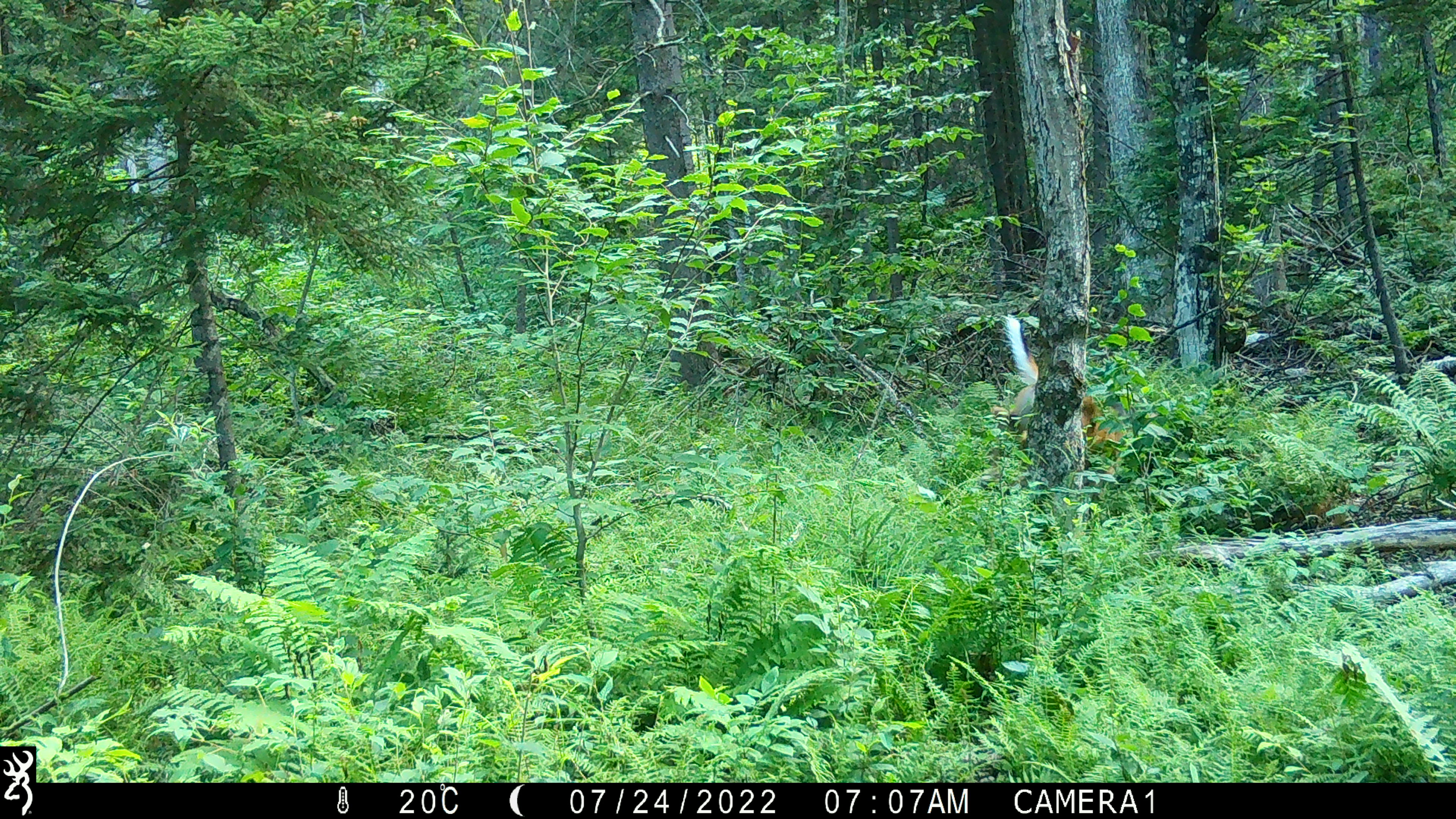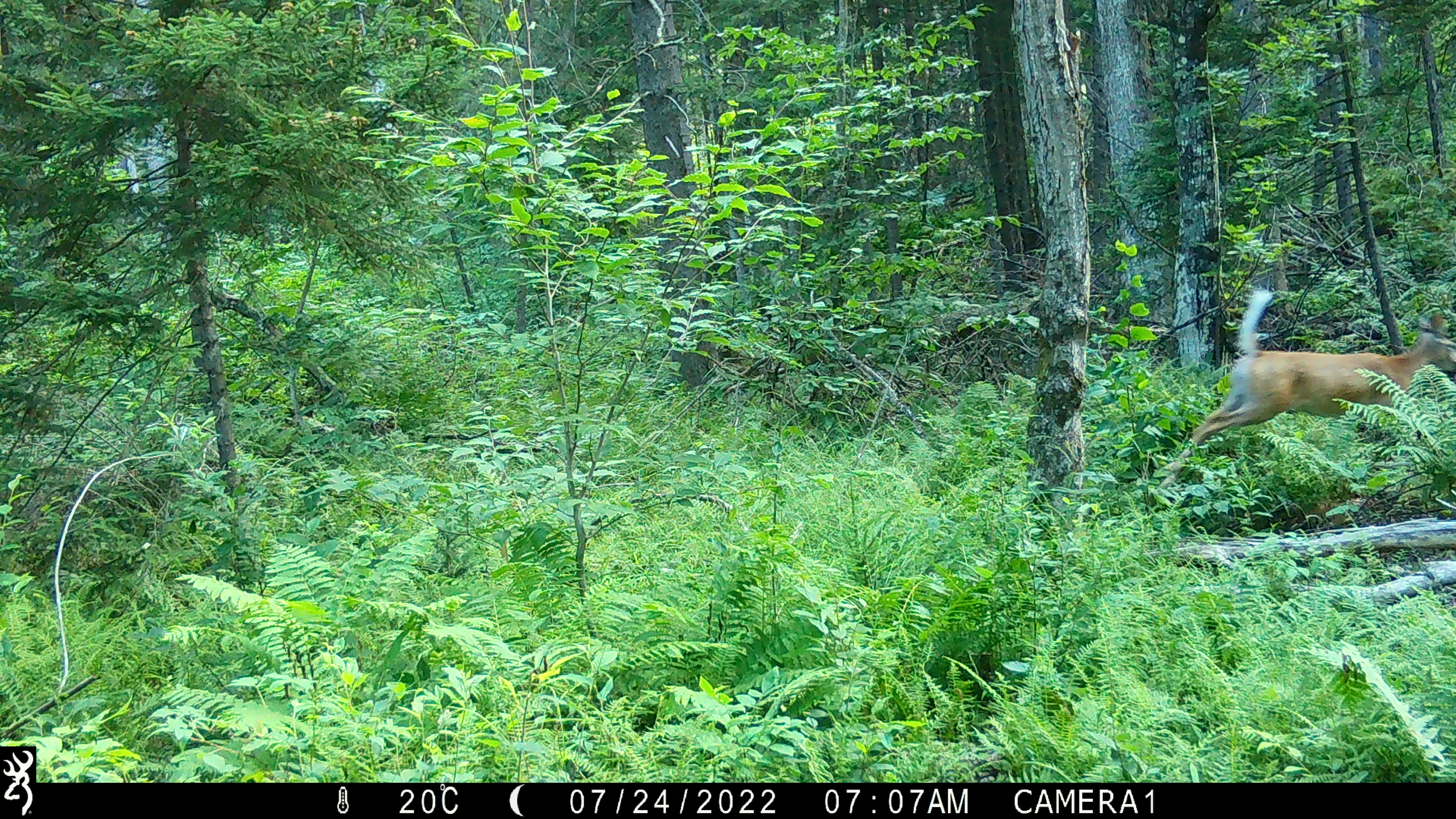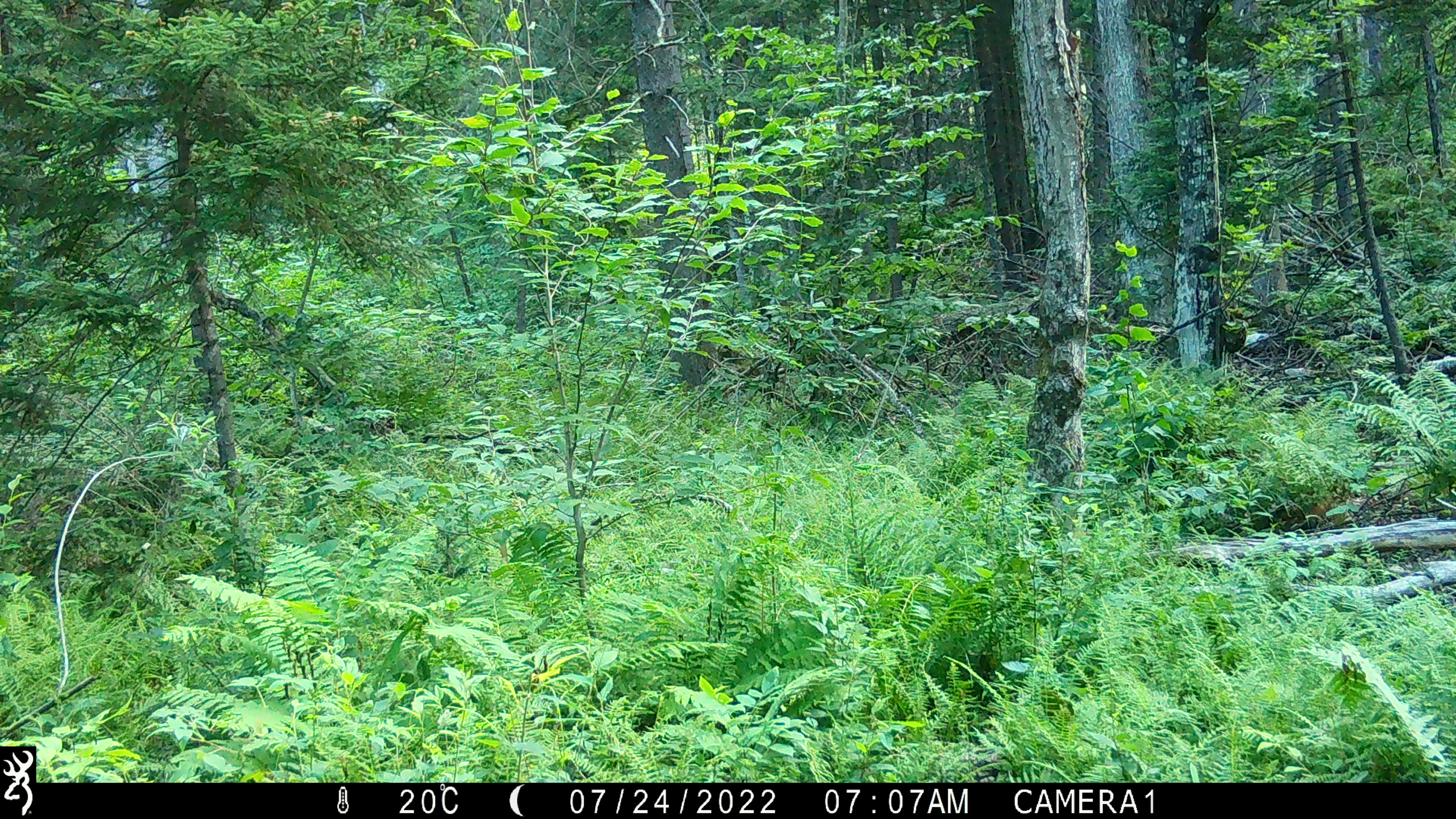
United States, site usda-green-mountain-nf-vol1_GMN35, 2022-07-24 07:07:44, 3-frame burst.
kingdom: Animalia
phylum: Chordata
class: Mammalia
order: Artiodactyla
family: Cervidae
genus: Odocoileus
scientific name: Odocoileus virginianus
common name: white-tailed deer